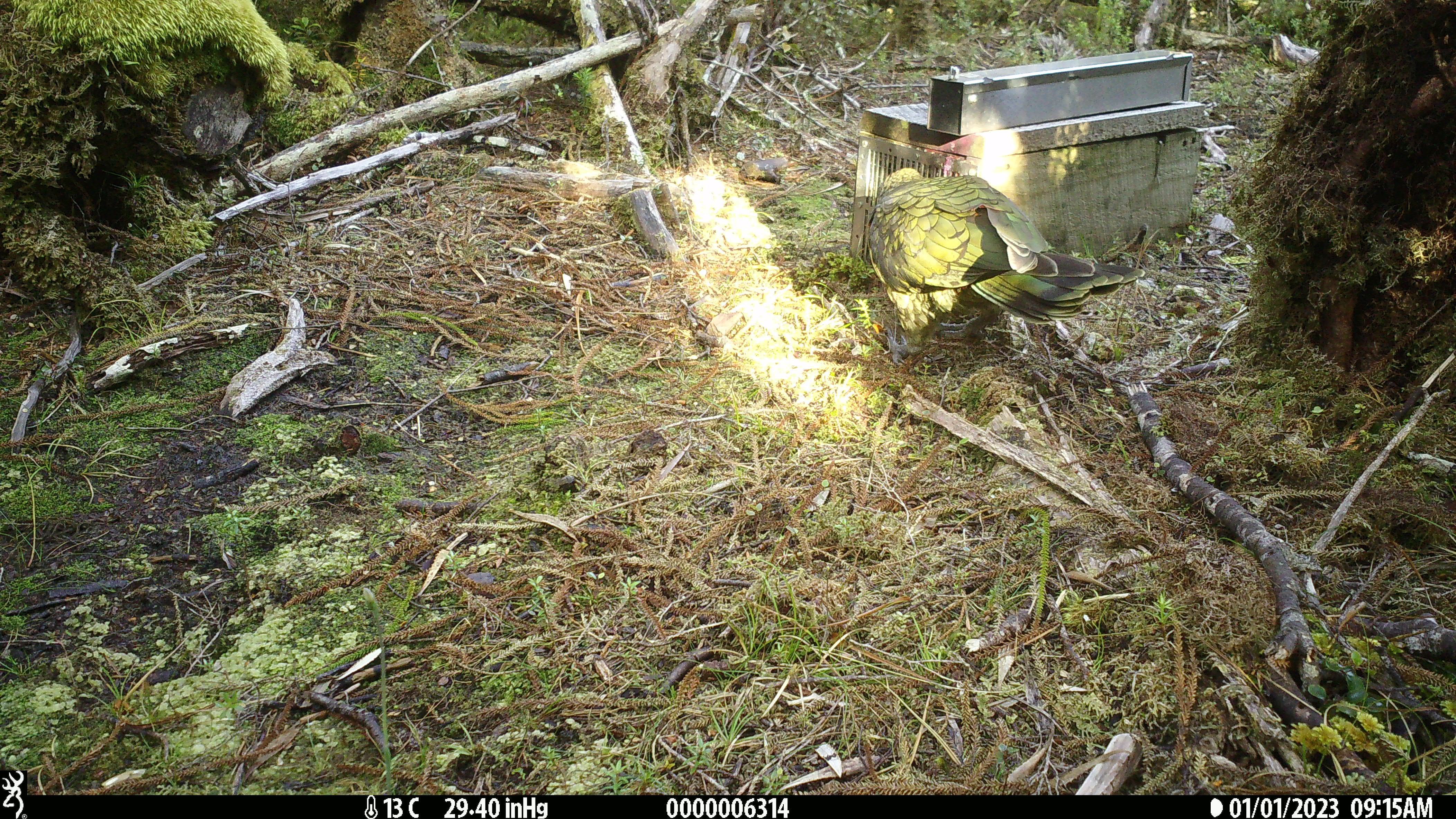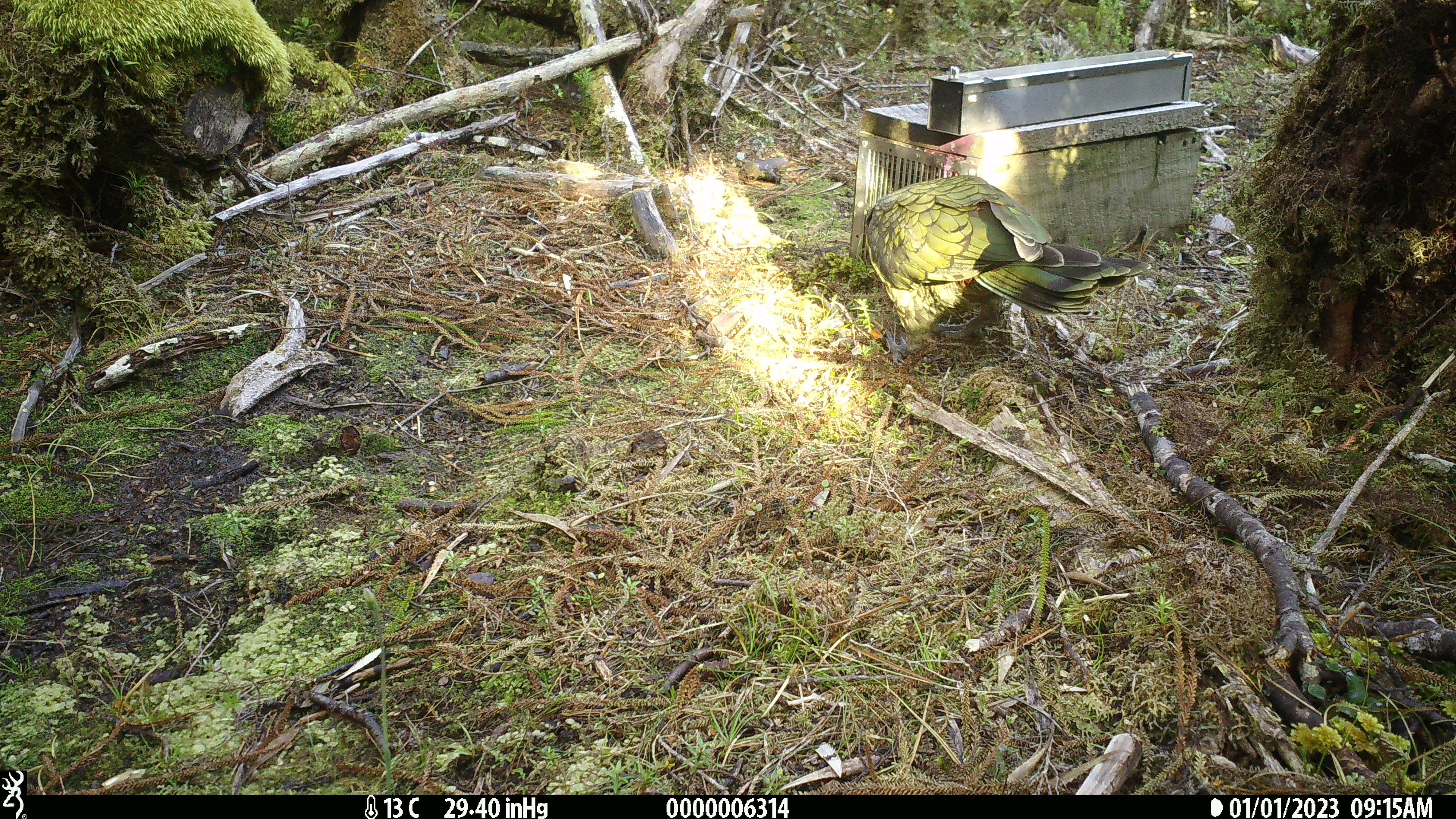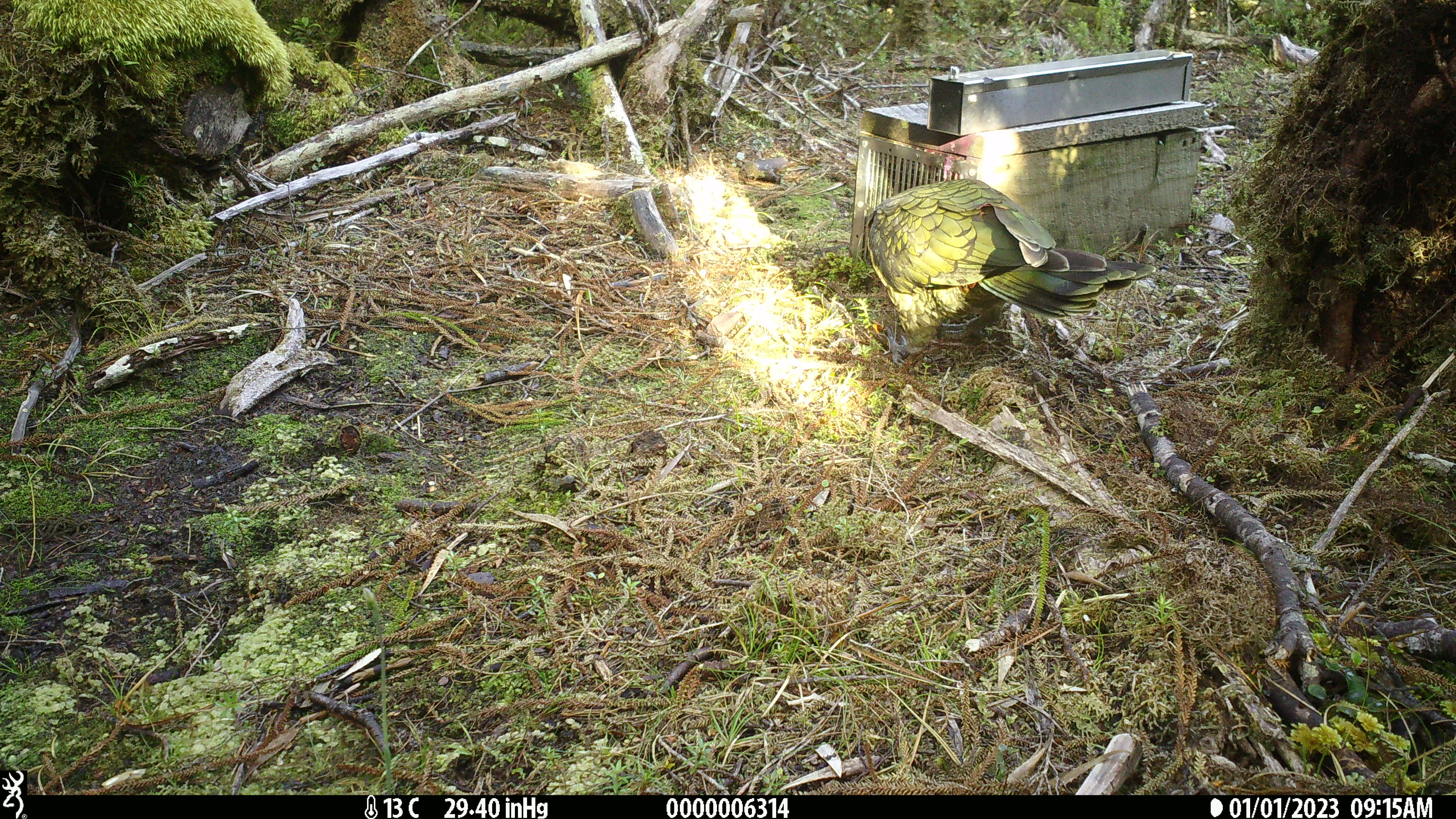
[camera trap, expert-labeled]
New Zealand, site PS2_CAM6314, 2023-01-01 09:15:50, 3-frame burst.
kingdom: Animalia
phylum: Chordata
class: Aves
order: Psittaciformes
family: Strigopidae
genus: Nestor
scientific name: Nestor notabilis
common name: kea